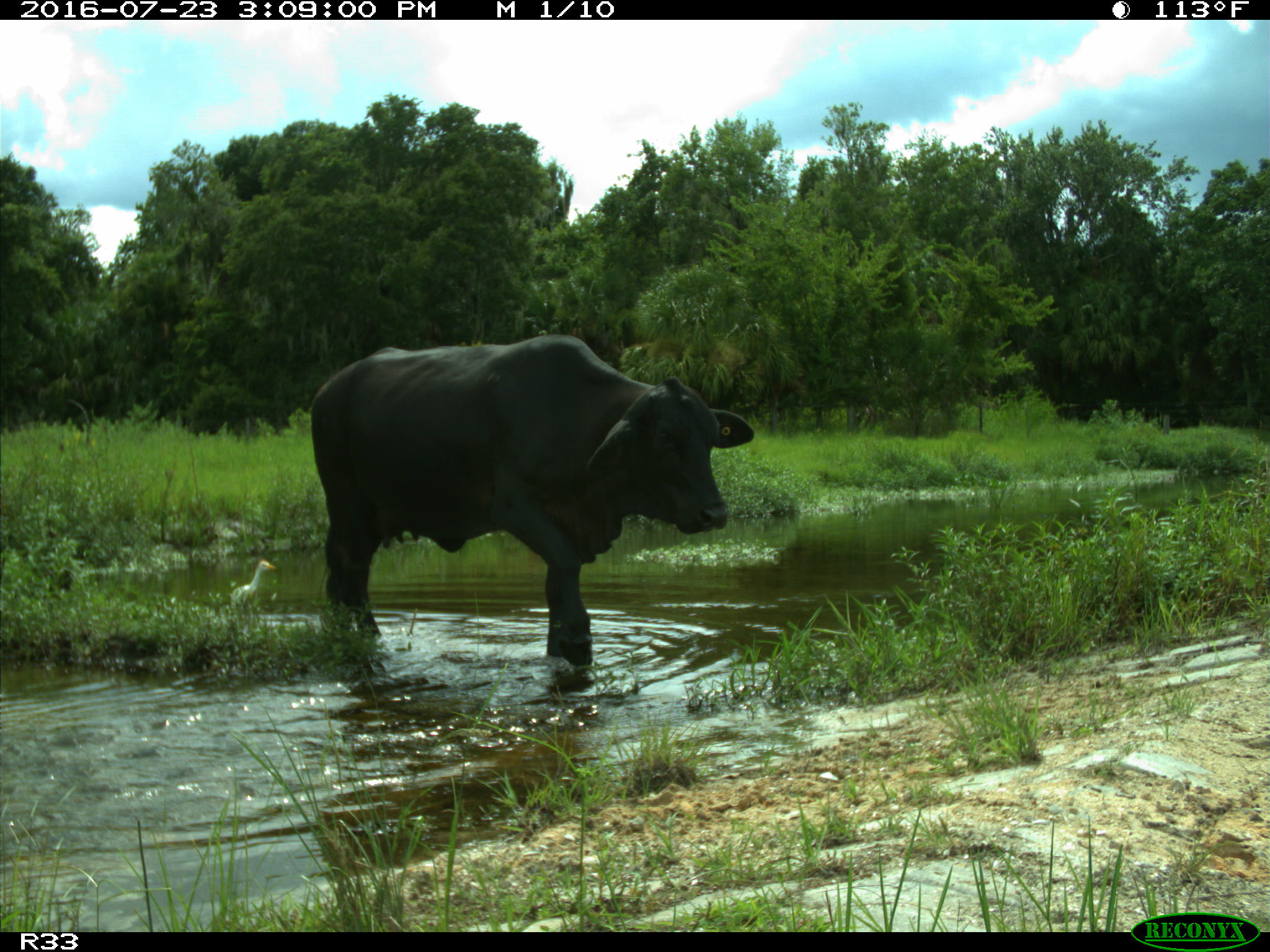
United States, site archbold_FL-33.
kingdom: Animalia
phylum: Chordata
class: Mammalia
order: Artiodactyla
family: Bovidae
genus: Bos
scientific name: Bos taurus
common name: domestic cow